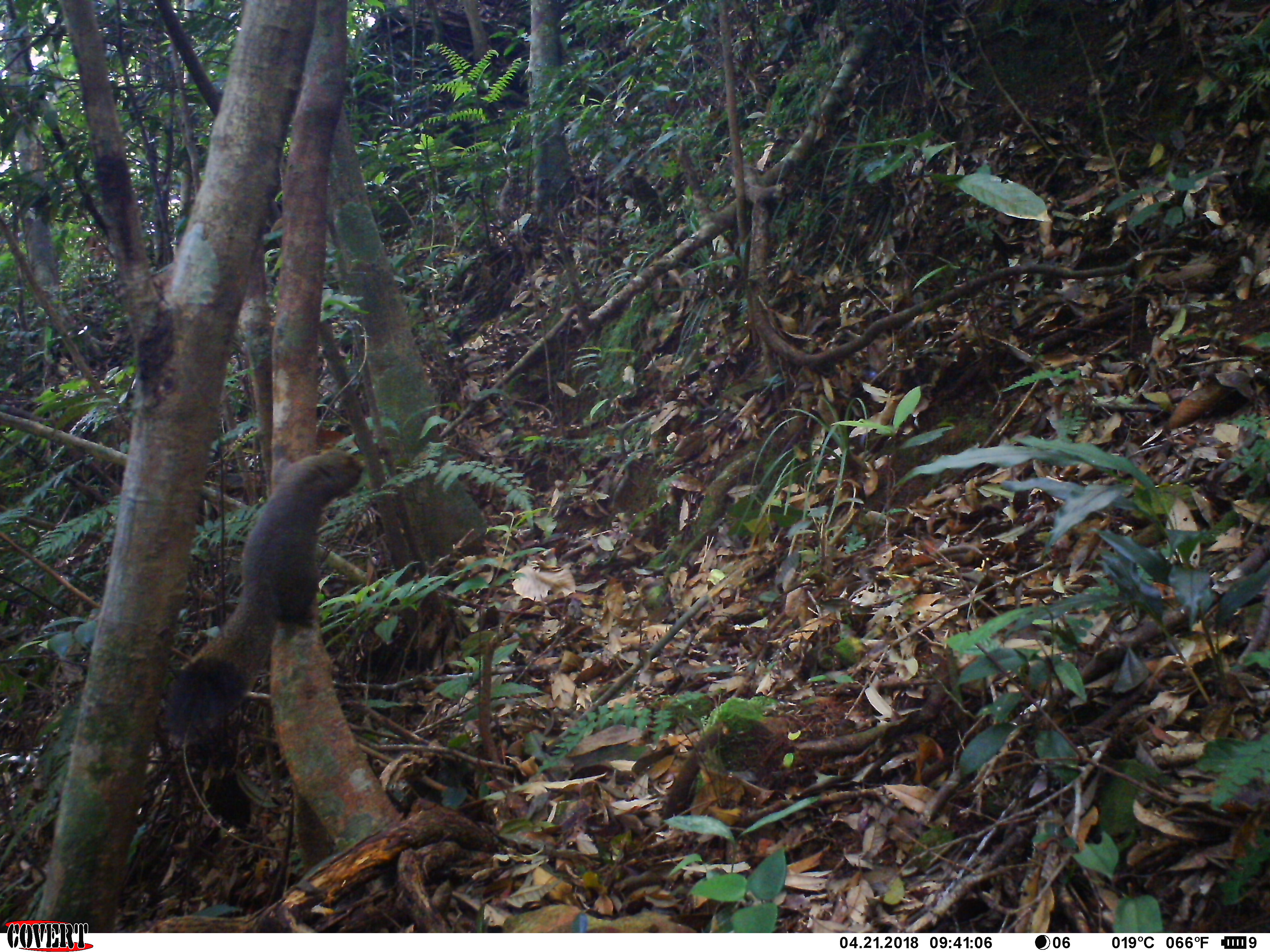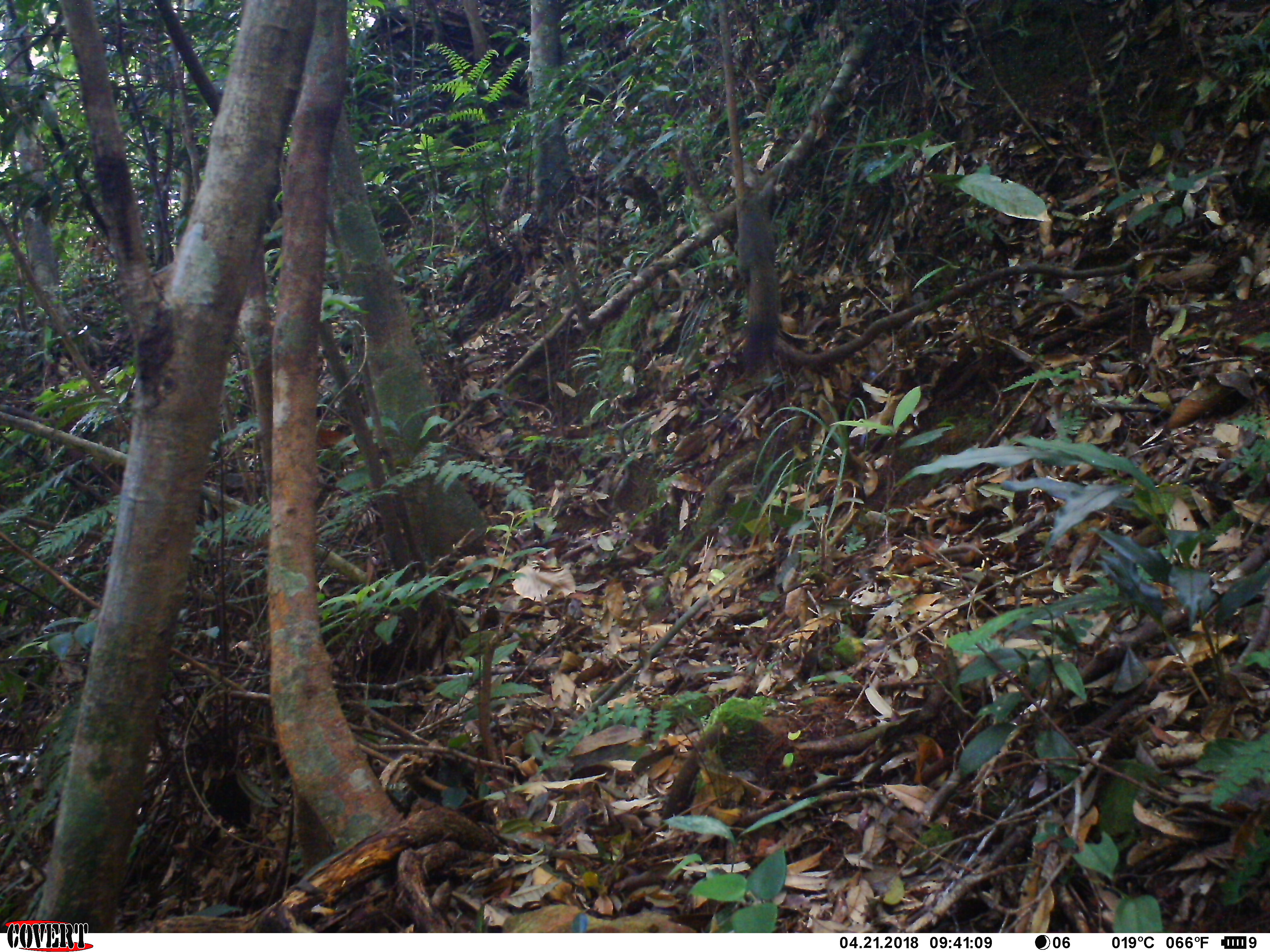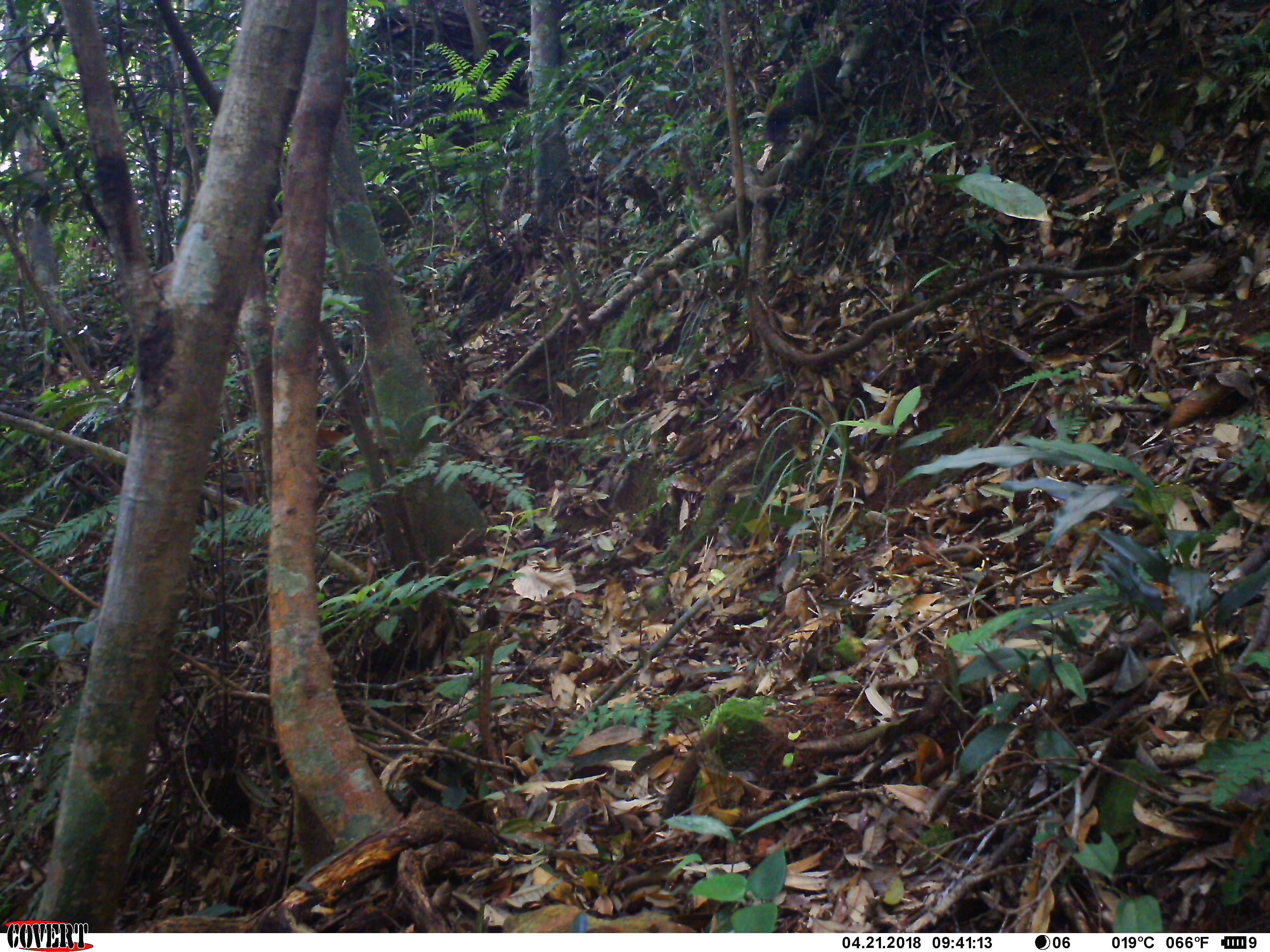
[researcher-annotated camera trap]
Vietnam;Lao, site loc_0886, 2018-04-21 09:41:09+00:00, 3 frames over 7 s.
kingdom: Animalia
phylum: Chordata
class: Mammalia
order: Rodentia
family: Sciuridae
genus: Sciurus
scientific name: Sciurus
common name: squirrel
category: unidentified squirrel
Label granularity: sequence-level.